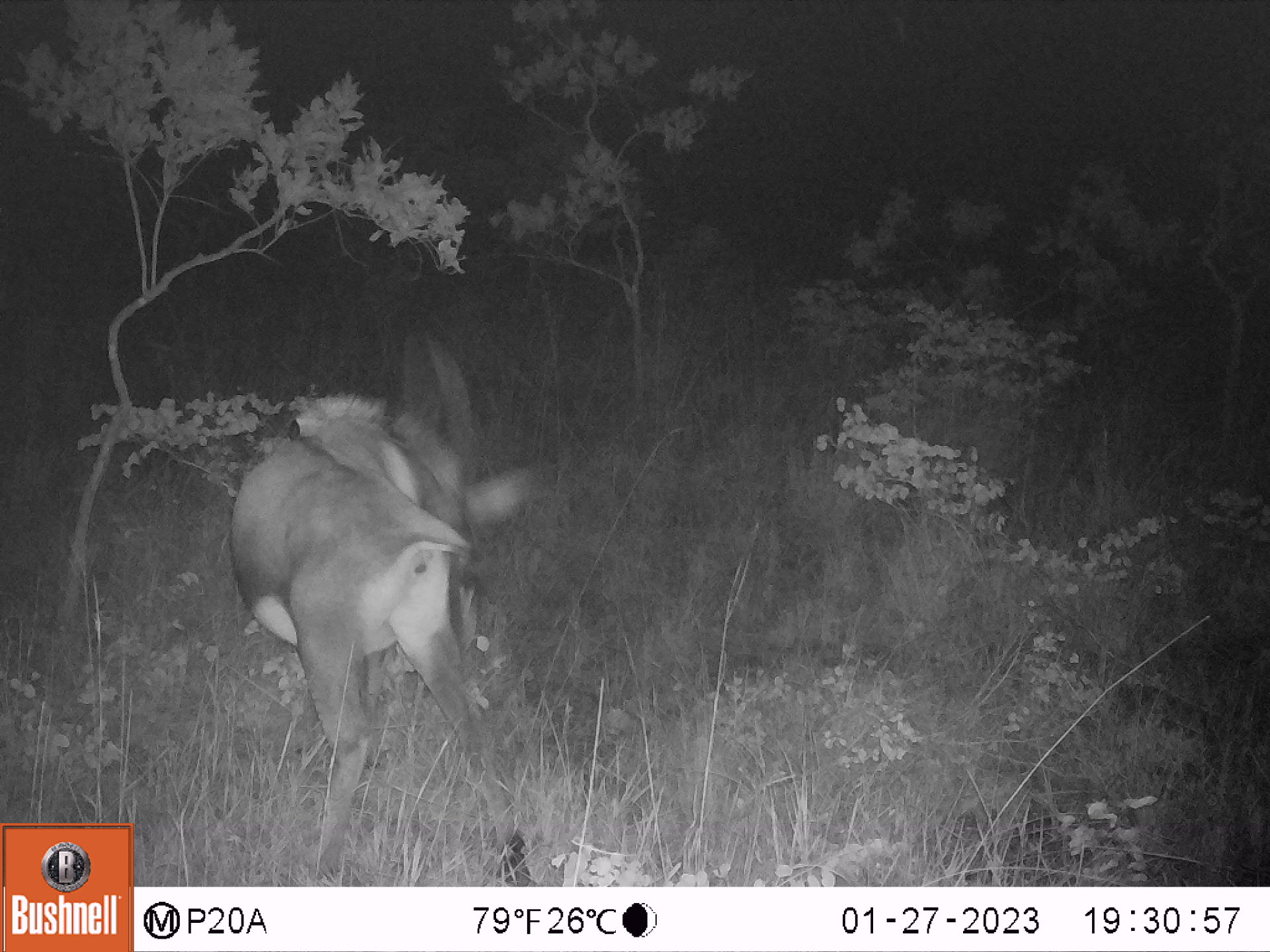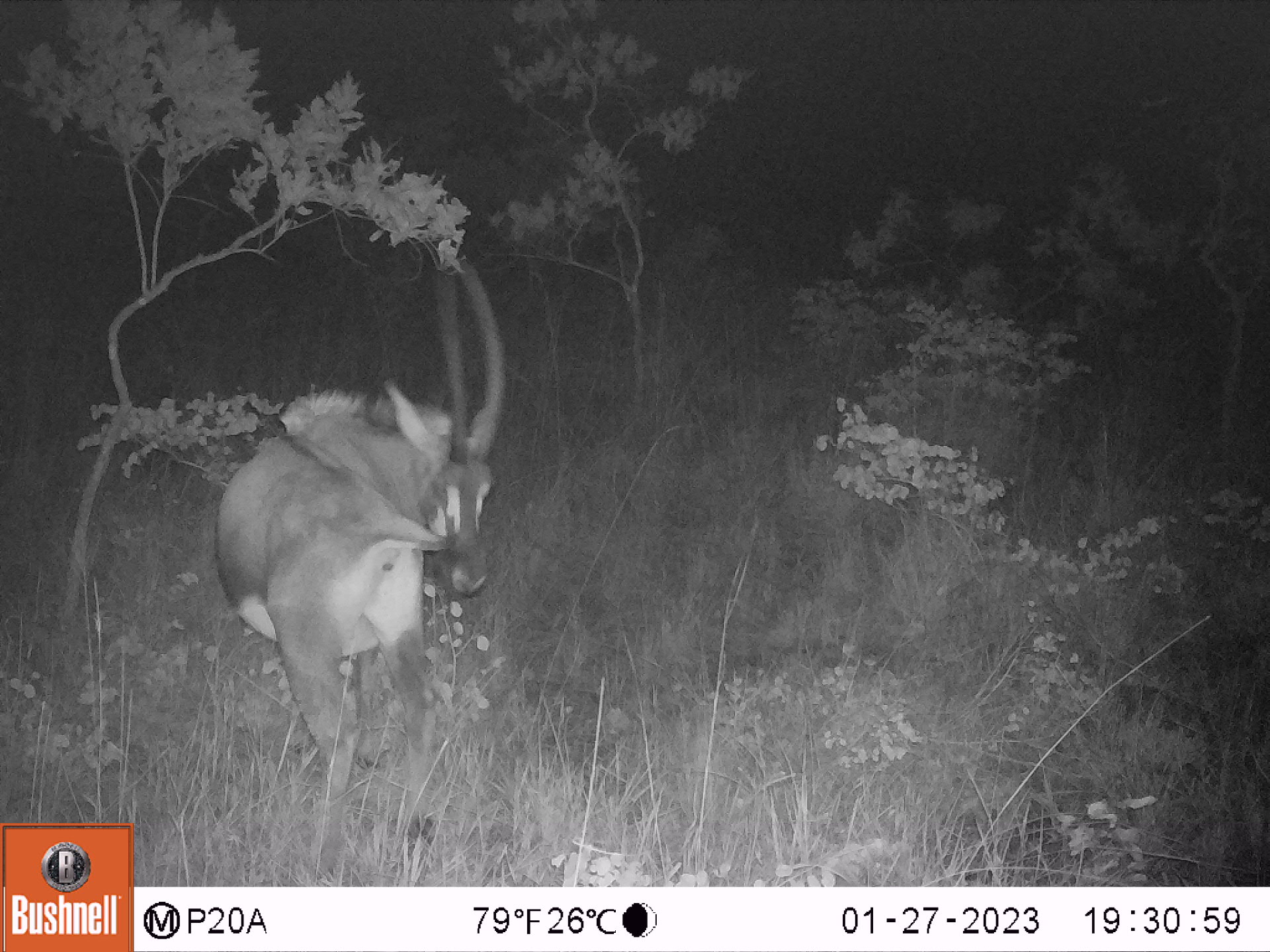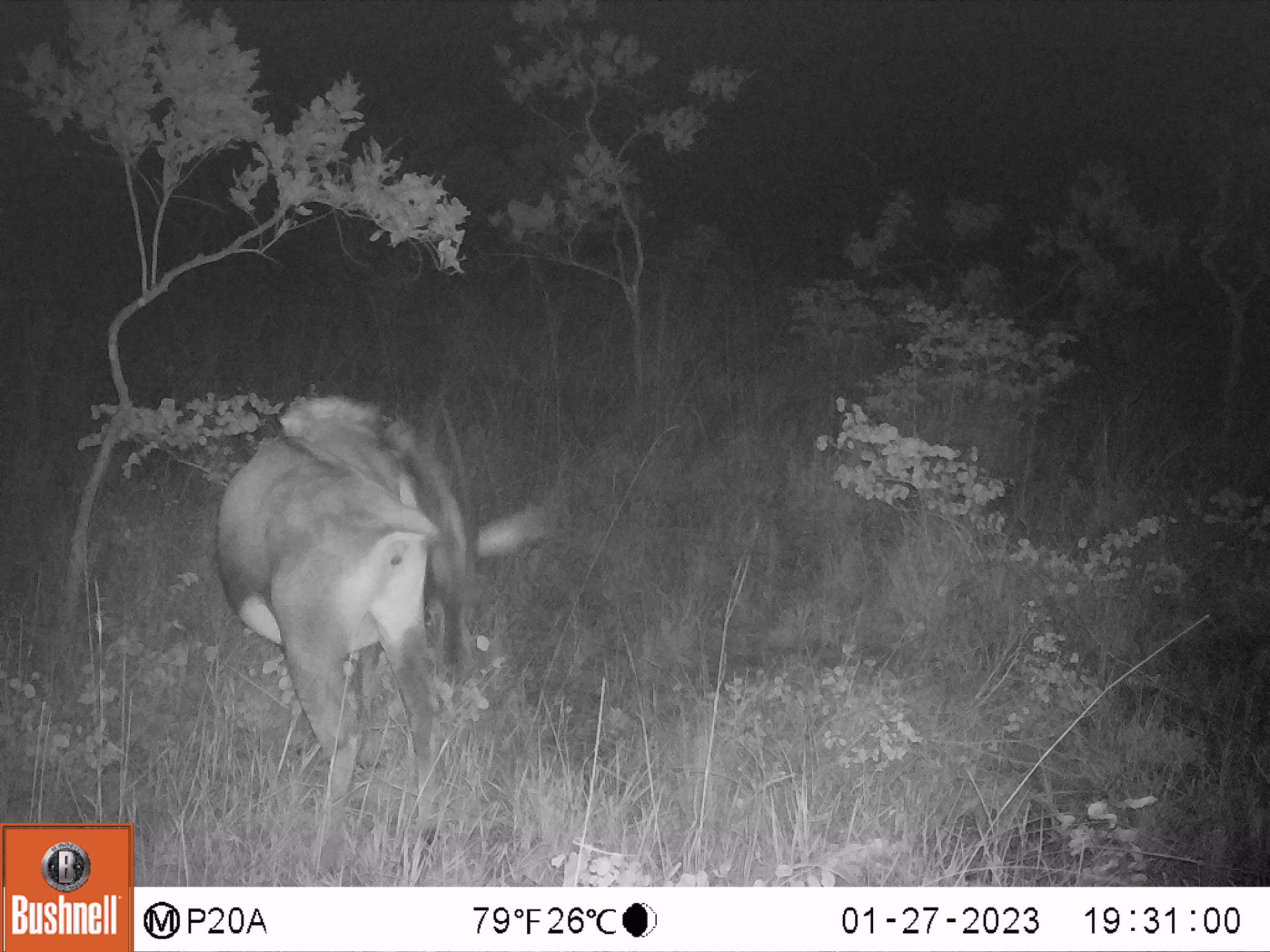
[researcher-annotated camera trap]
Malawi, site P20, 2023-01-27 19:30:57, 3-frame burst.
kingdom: Animalia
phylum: Chordata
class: Mammalia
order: Artiodactyla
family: Bovidae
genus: Hippotragus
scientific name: Hippotragus niger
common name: sable antelope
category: sable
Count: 1.